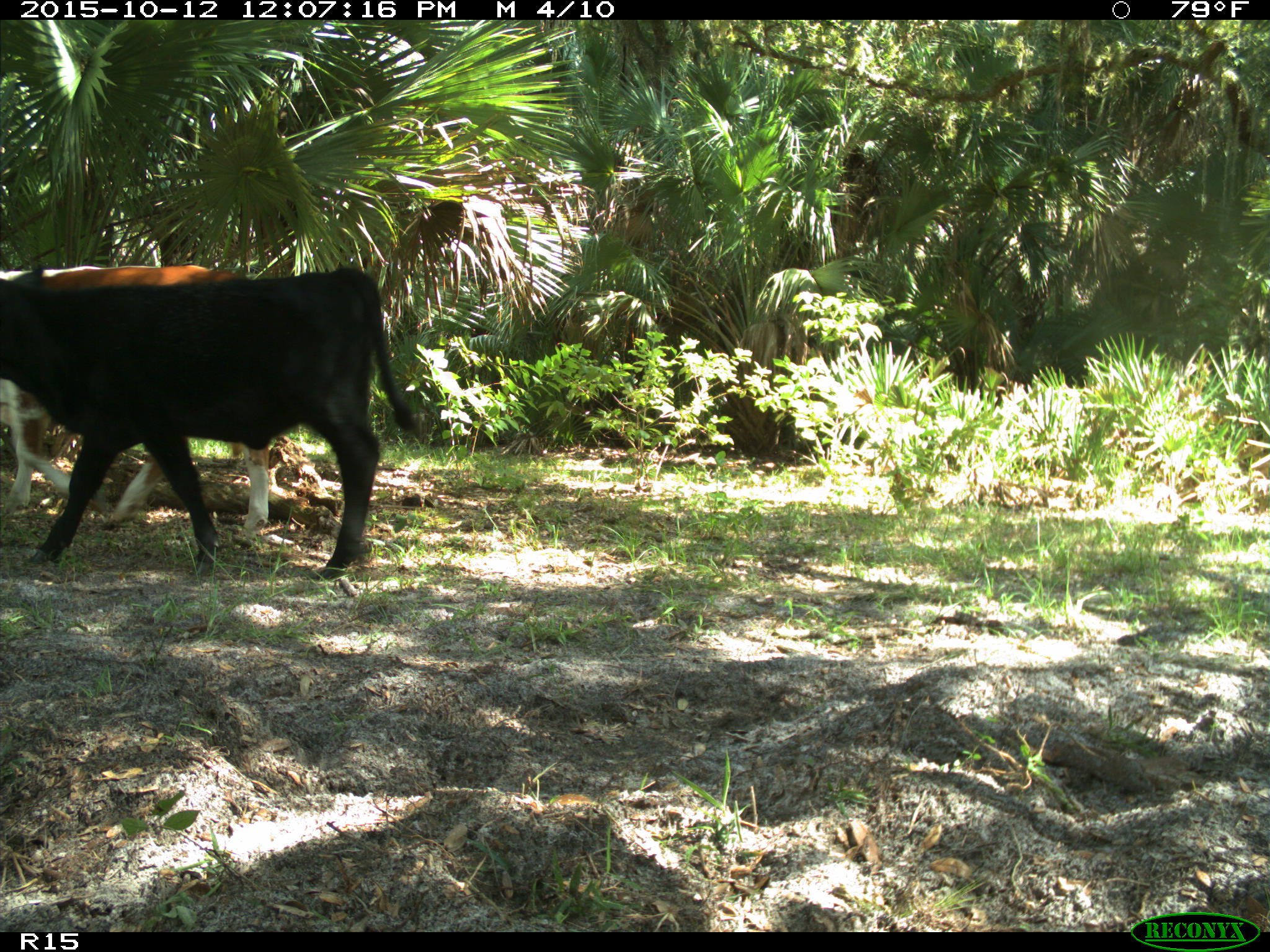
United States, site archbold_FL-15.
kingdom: Animalia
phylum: Chordata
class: Mammalia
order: Artiodactyla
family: Bovidae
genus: Bos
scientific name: Bos taurus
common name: domestic cow